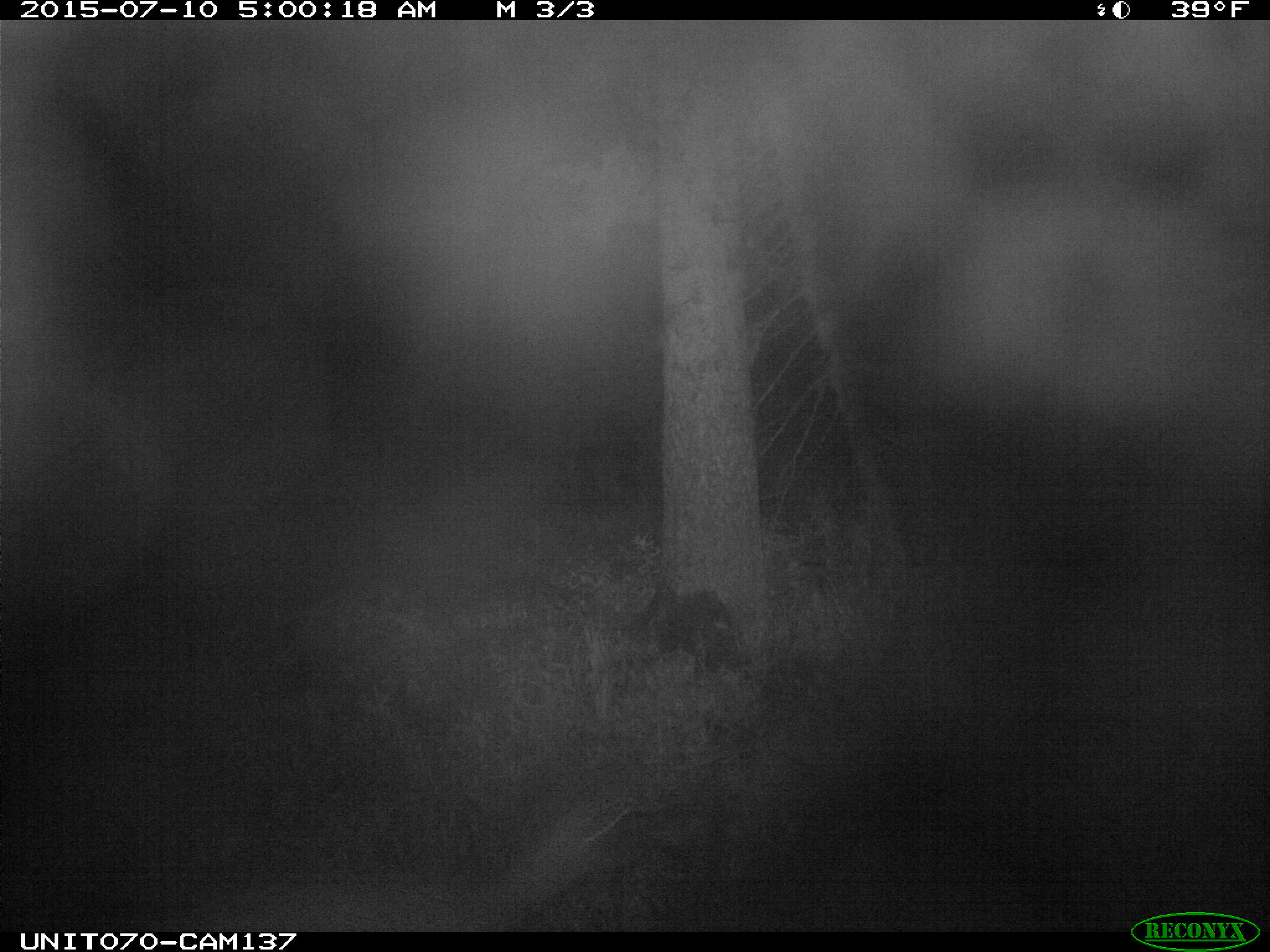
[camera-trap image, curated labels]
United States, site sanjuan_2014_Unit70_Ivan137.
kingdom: Animalia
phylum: Chordata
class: Mammalia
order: Artiodactyla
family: Cervidae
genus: Odocoileus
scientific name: Odocoileus hemionus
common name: mule deer